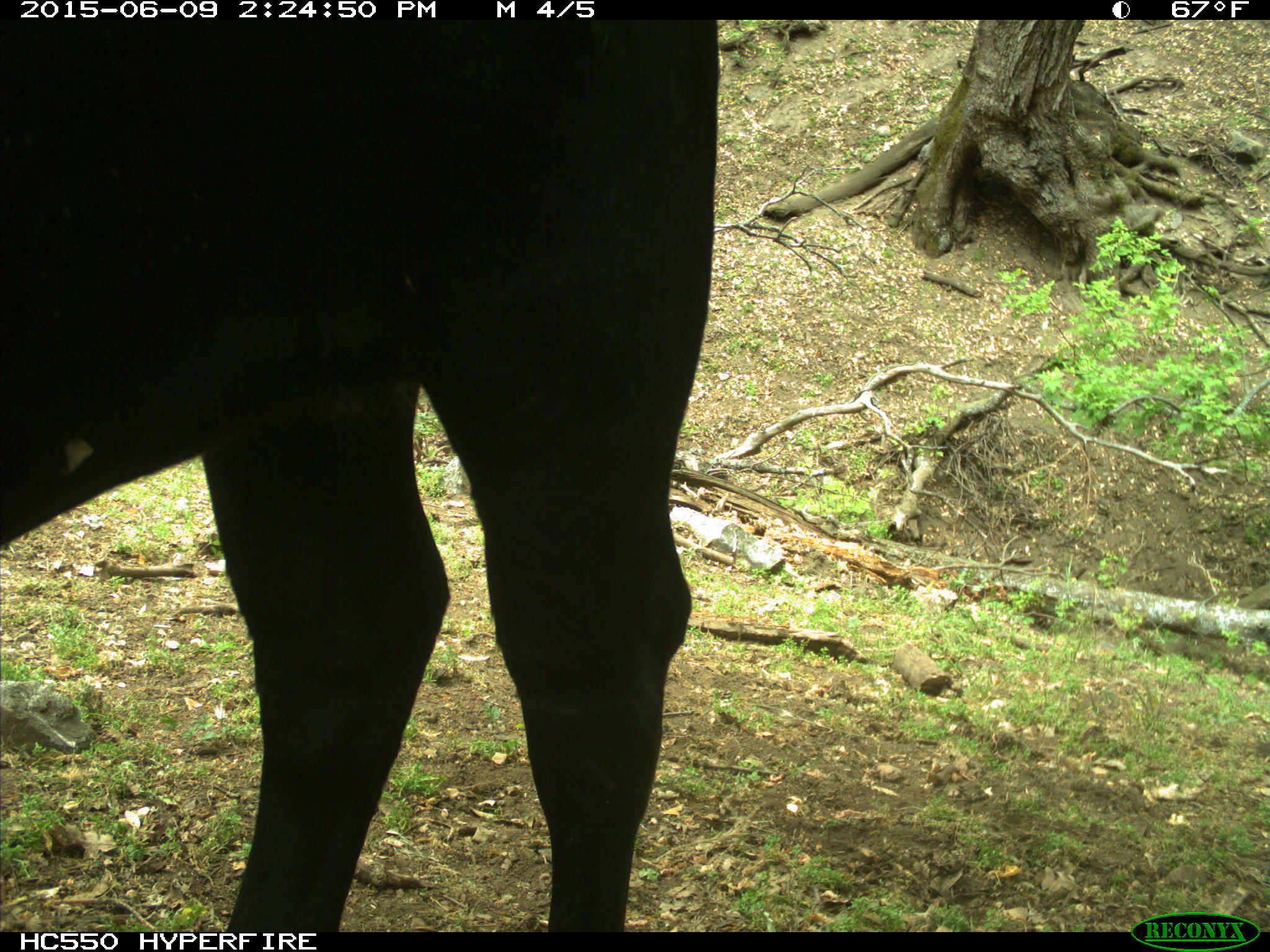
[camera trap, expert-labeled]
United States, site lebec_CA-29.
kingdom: Animalia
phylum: Chordata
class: Mammalia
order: Artiodactyla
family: Bovidae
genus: Bos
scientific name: Bos taurus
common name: domestic cow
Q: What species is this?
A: Bos taurus (domestic cow).